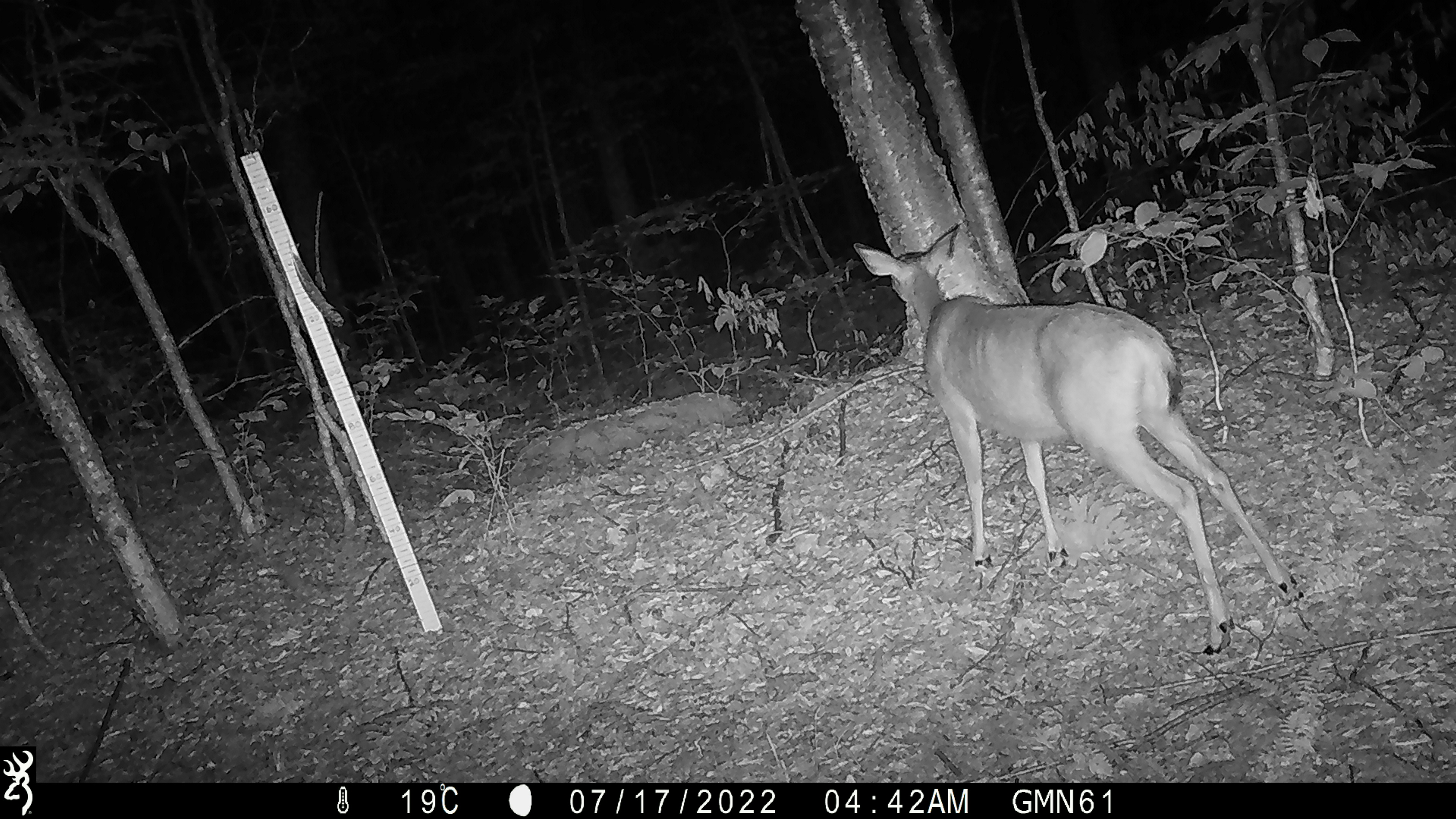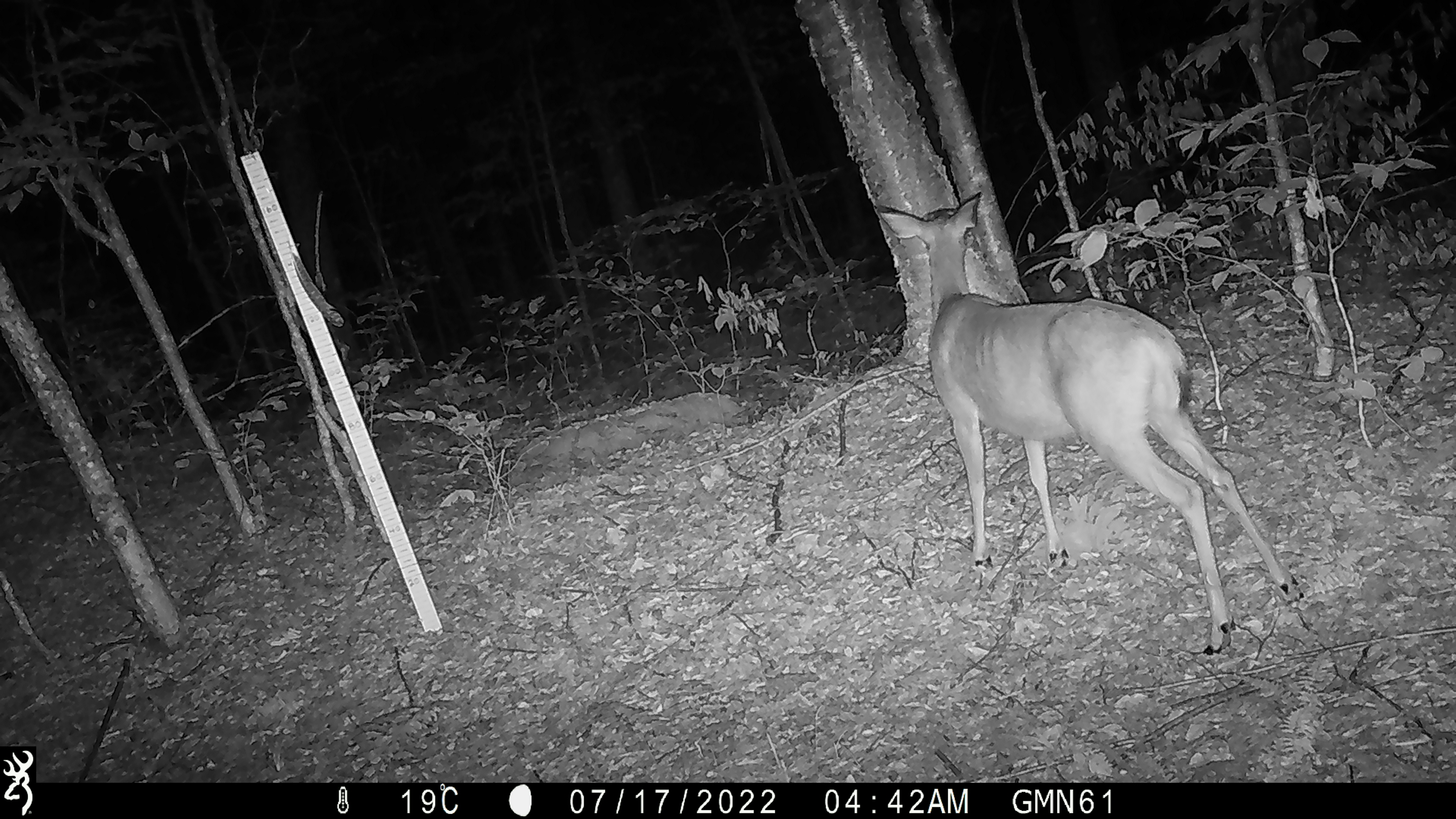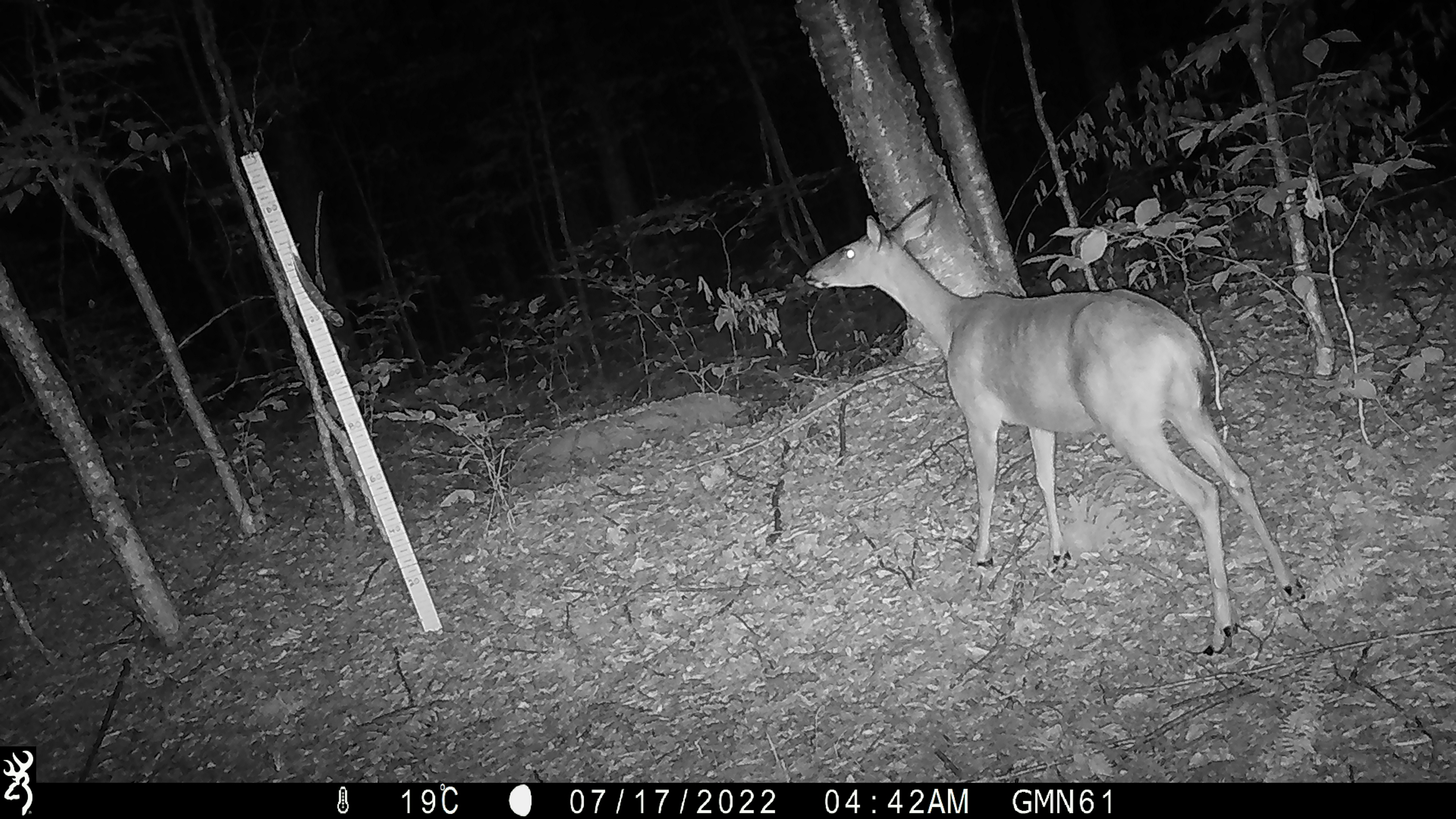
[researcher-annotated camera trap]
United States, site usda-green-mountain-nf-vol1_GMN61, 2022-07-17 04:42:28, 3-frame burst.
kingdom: Animalia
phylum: Chordata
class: Mammalia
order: Artiodactyla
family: Cervidae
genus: Odocoileus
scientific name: Odocoileus virginianus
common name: white-tailed deer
White-tailed deer (Odocoileus virginianus).